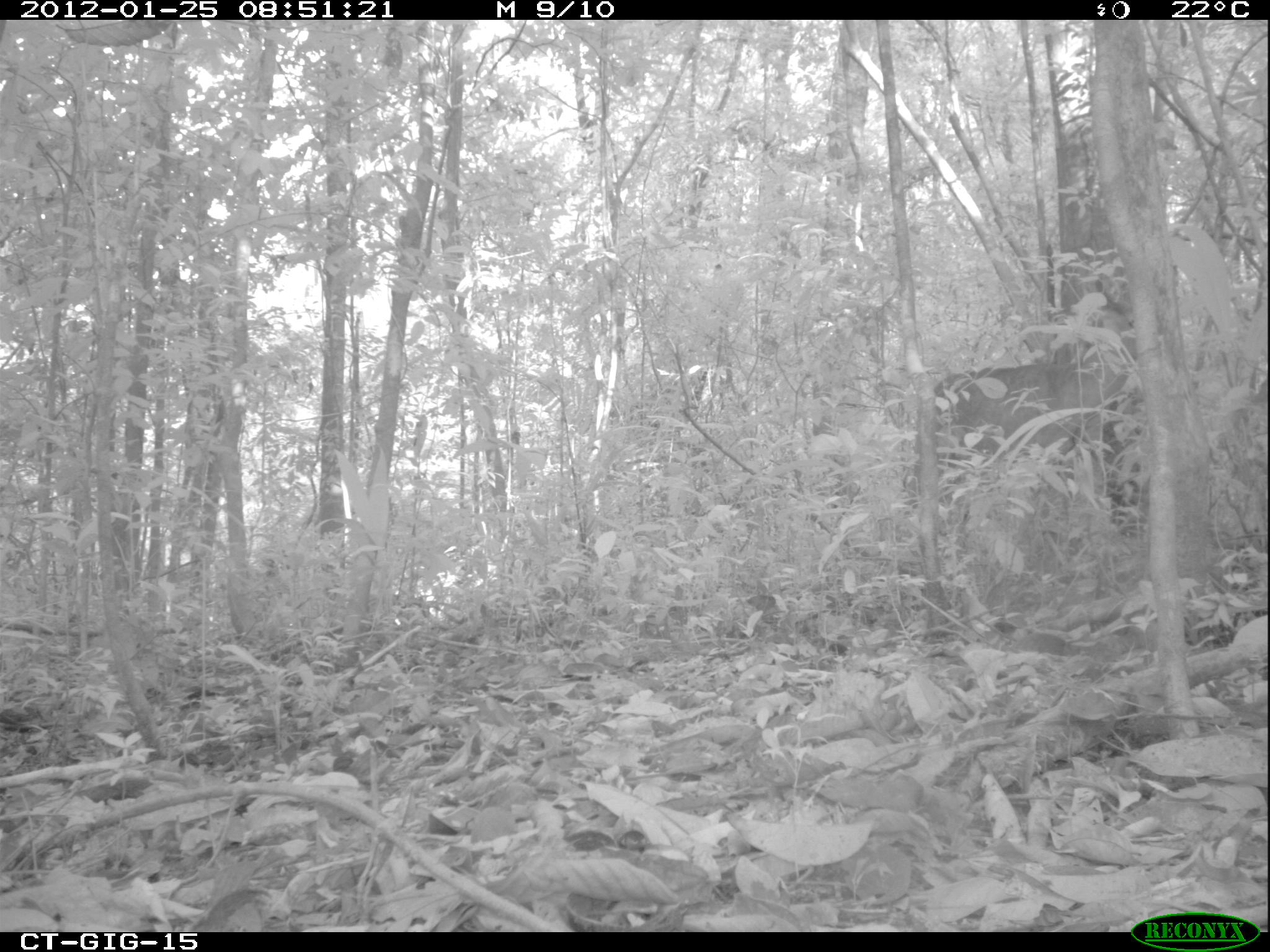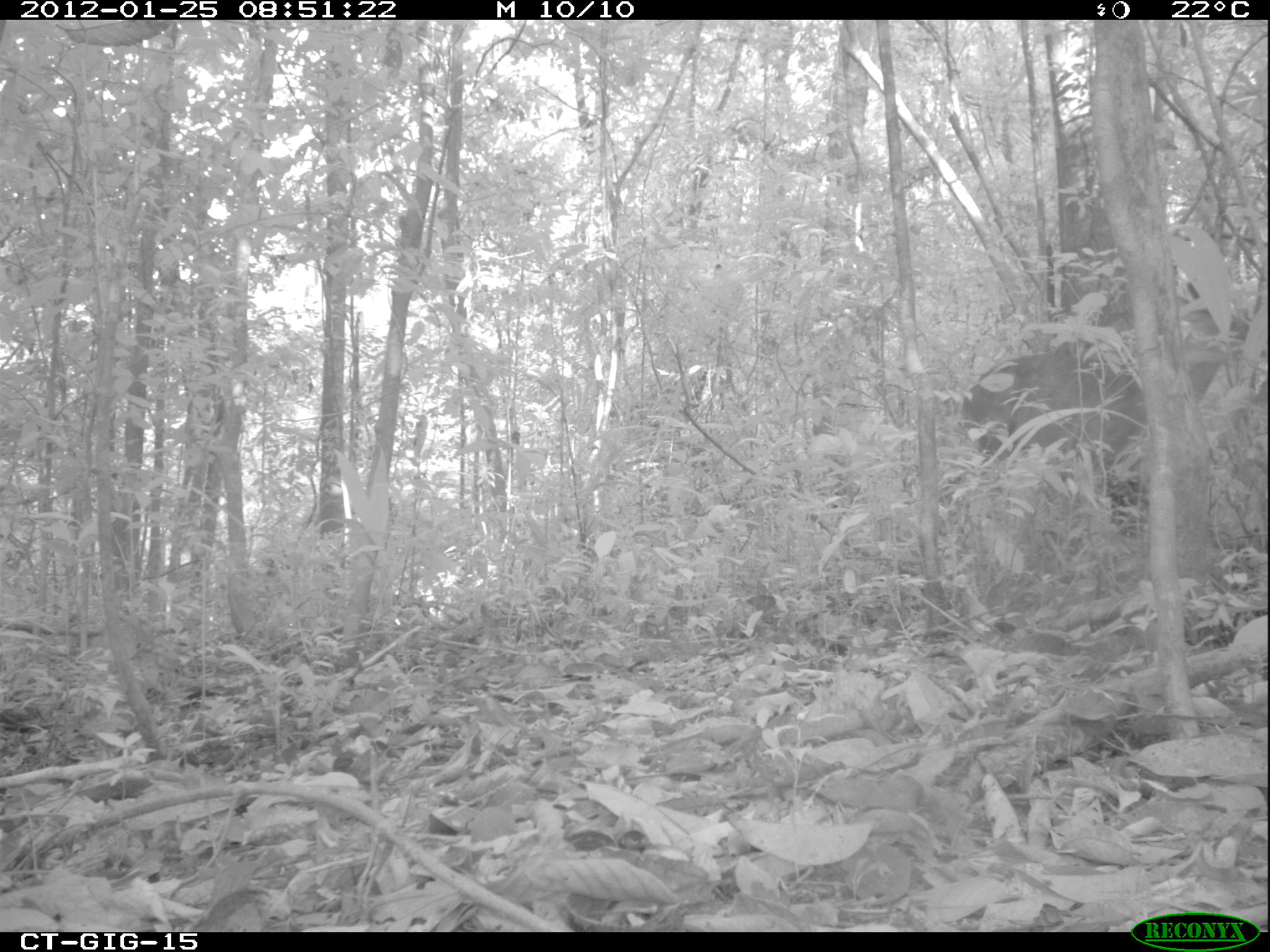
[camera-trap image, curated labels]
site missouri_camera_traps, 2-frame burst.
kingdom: Animalia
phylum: Chordata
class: Mammalia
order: Artiodactyla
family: Cervidae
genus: Odocoileus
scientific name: Odocoileus virginianus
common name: white-tailed deer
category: white tailed deer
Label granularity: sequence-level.